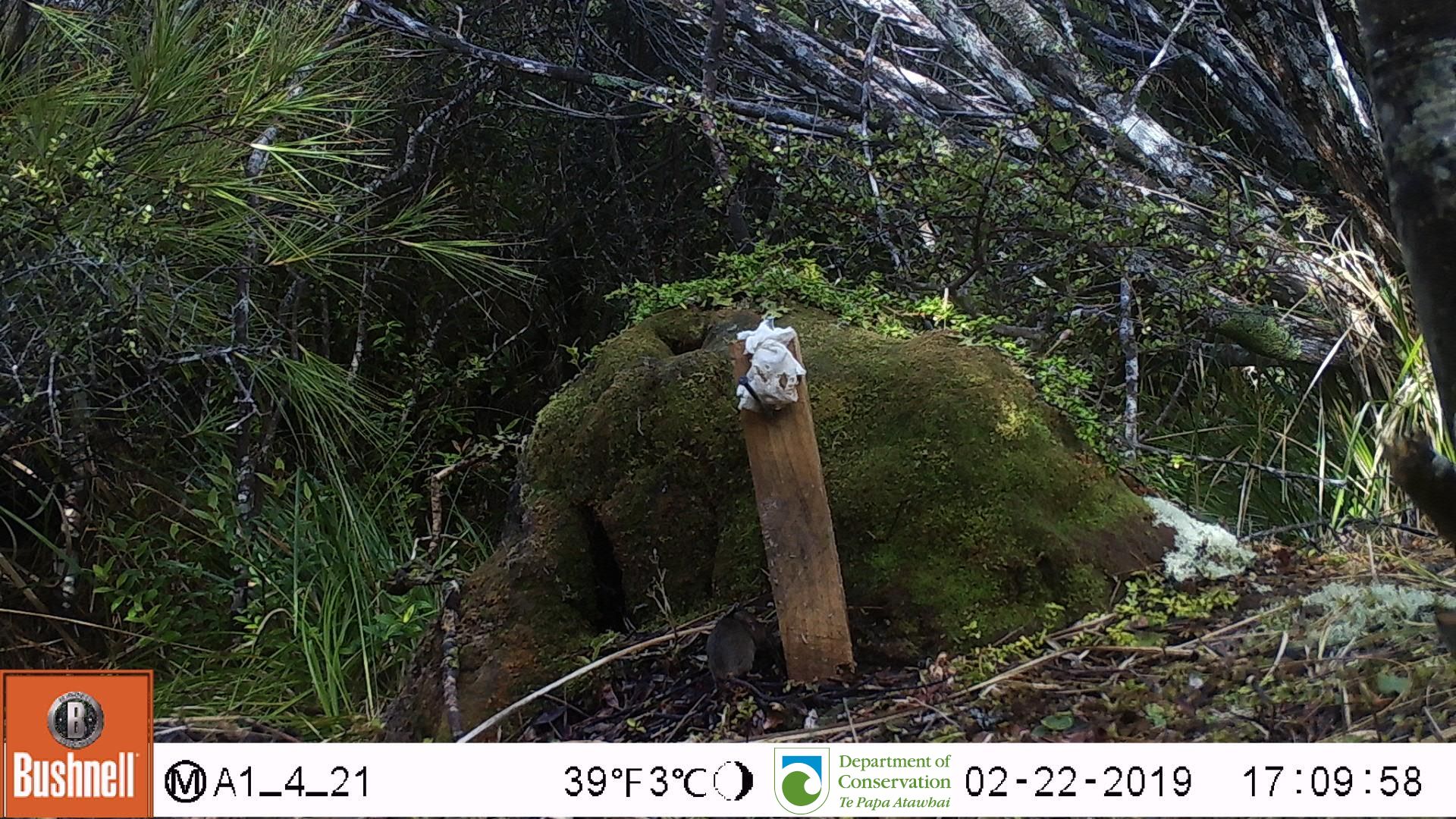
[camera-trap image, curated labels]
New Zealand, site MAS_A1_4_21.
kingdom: Animalia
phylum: Chordata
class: Mammalia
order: Rodentia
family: Muridae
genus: Mus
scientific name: Mus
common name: mouse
Mouse (Mus).